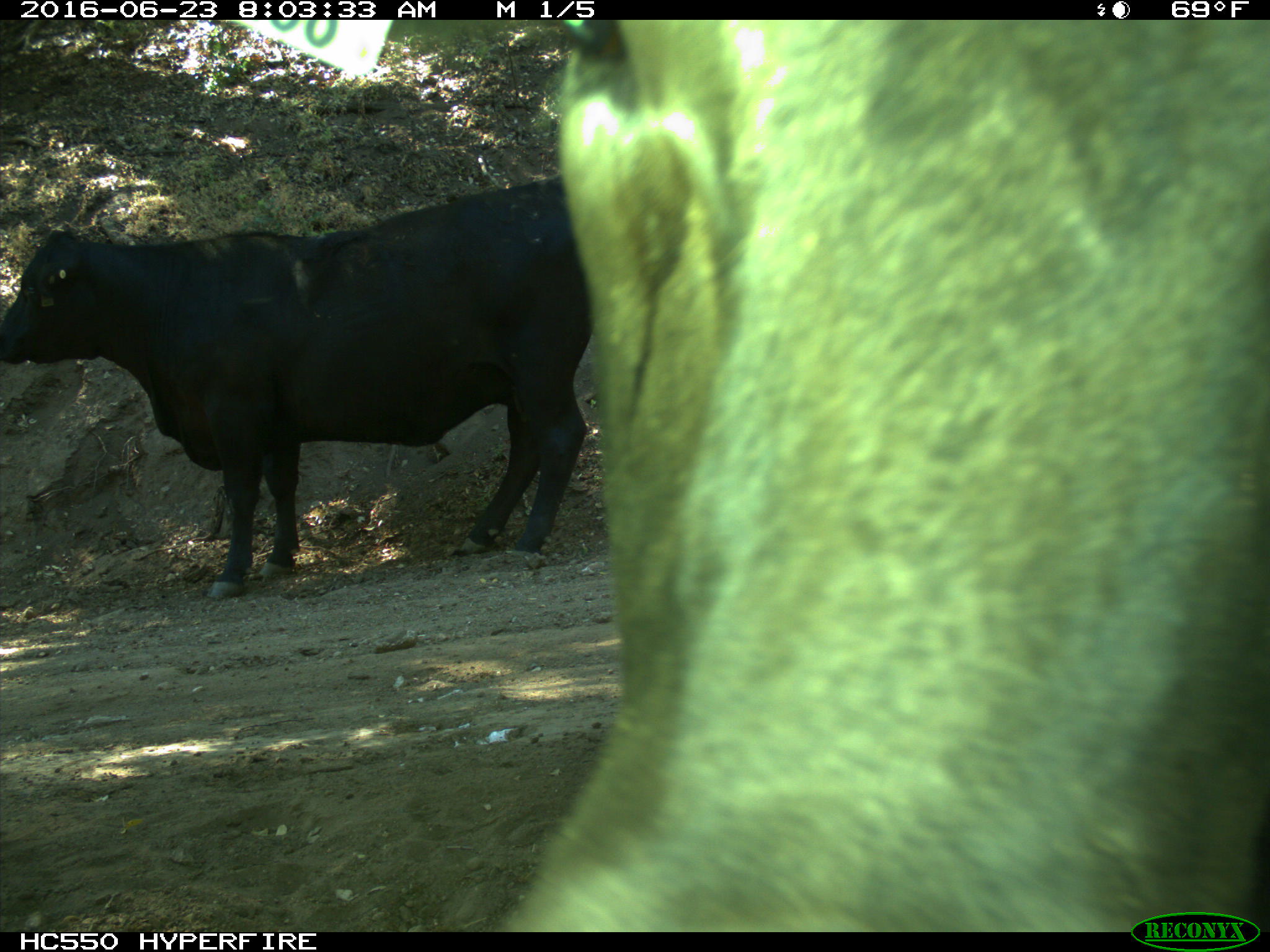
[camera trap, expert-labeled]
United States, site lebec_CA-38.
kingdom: Animalia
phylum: Chordata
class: Mammalia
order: Artiodactyla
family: Bovidae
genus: Bos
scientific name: Bos taurus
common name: domestic cow